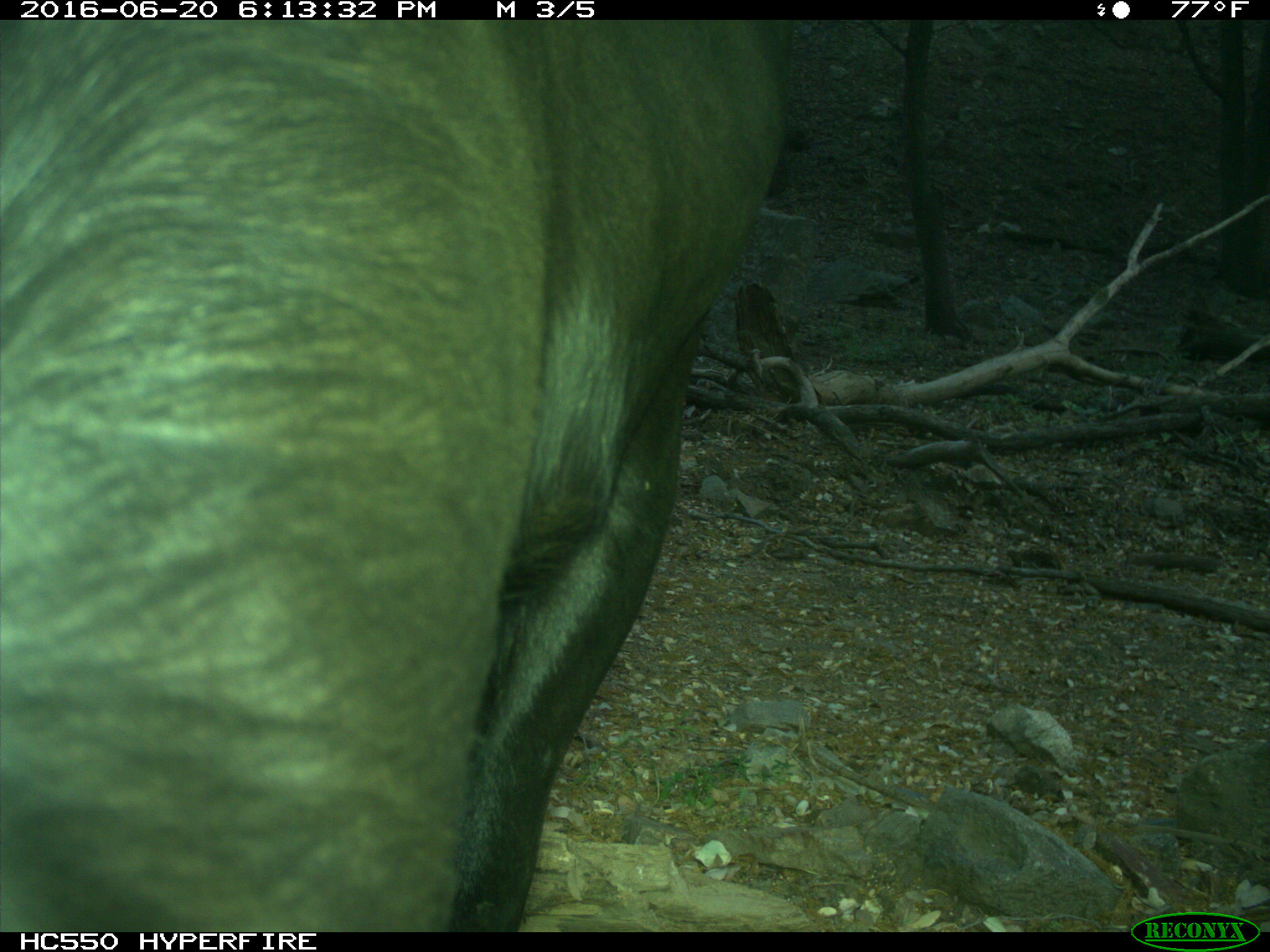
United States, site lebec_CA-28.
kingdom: Animalia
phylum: Chordata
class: Mammalia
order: Artiodactyla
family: Bovidae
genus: Bos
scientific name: Bos taurus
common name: domestic cow